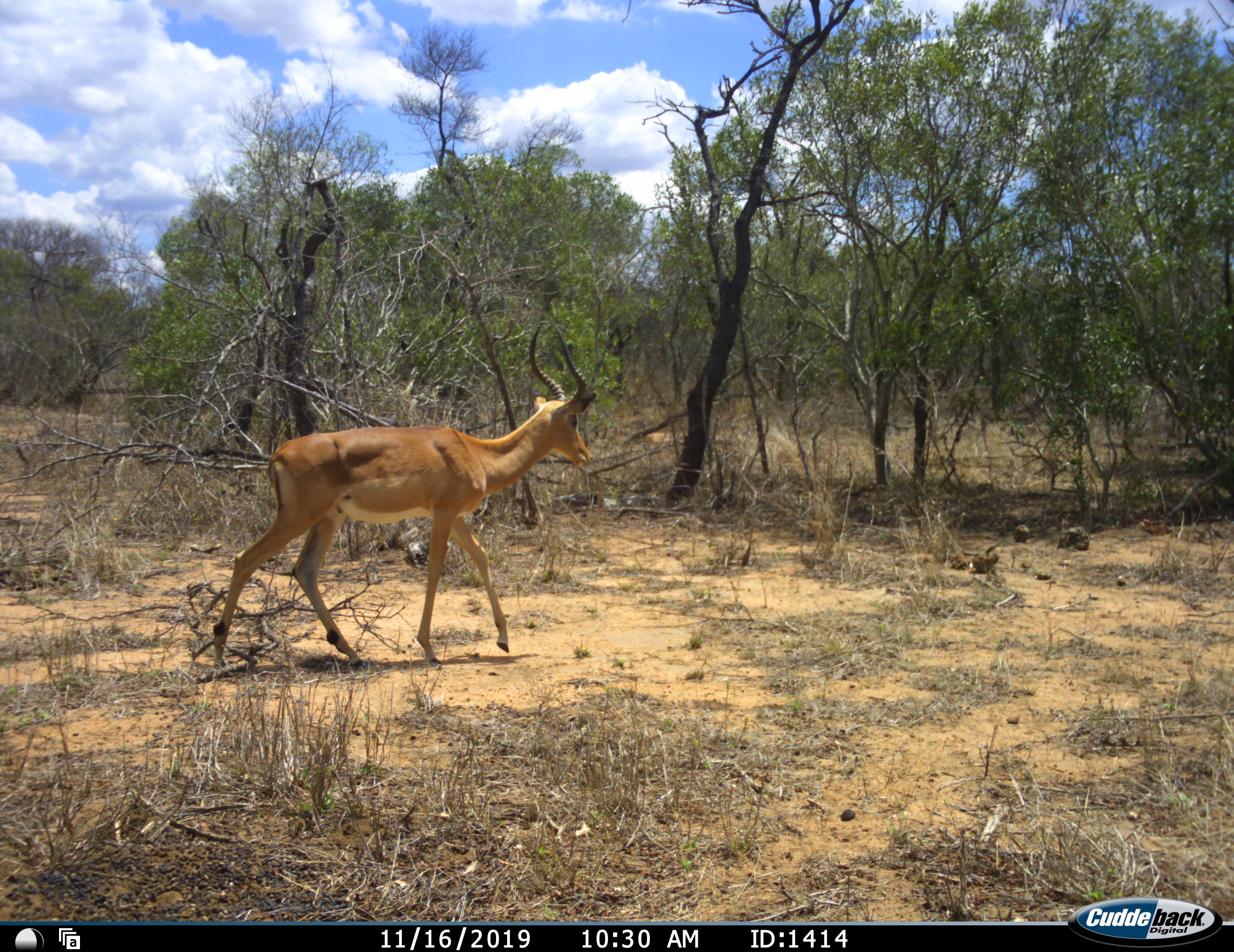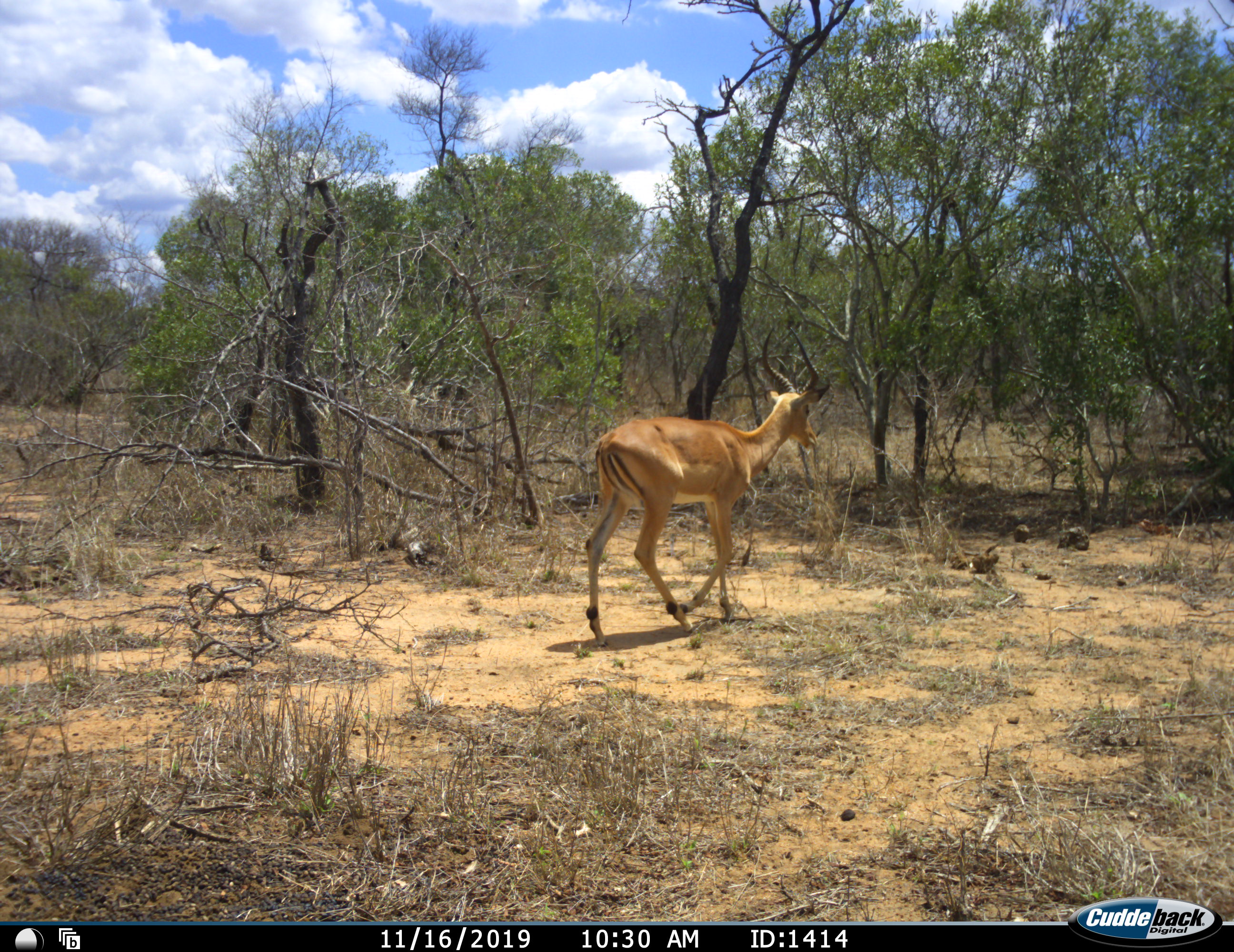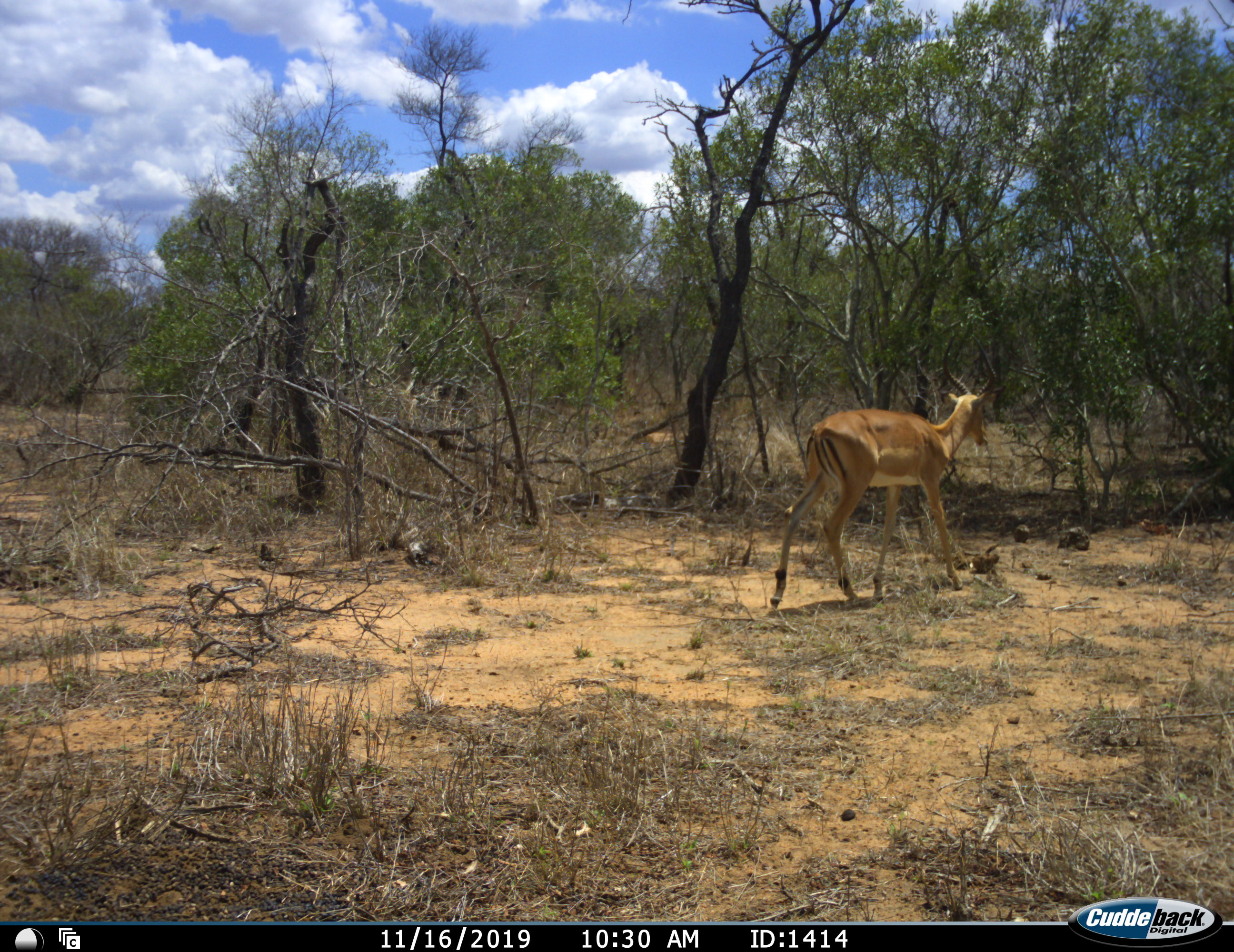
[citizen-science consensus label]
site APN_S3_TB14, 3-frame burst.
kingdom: Animalia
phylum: Chordata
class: Mammalia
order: Artiodactyla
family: Bovidae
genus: Aepyceros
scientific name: Aepyceros melampus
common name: impala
Impala (Aepyceros melampus), count 1. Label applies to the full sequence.